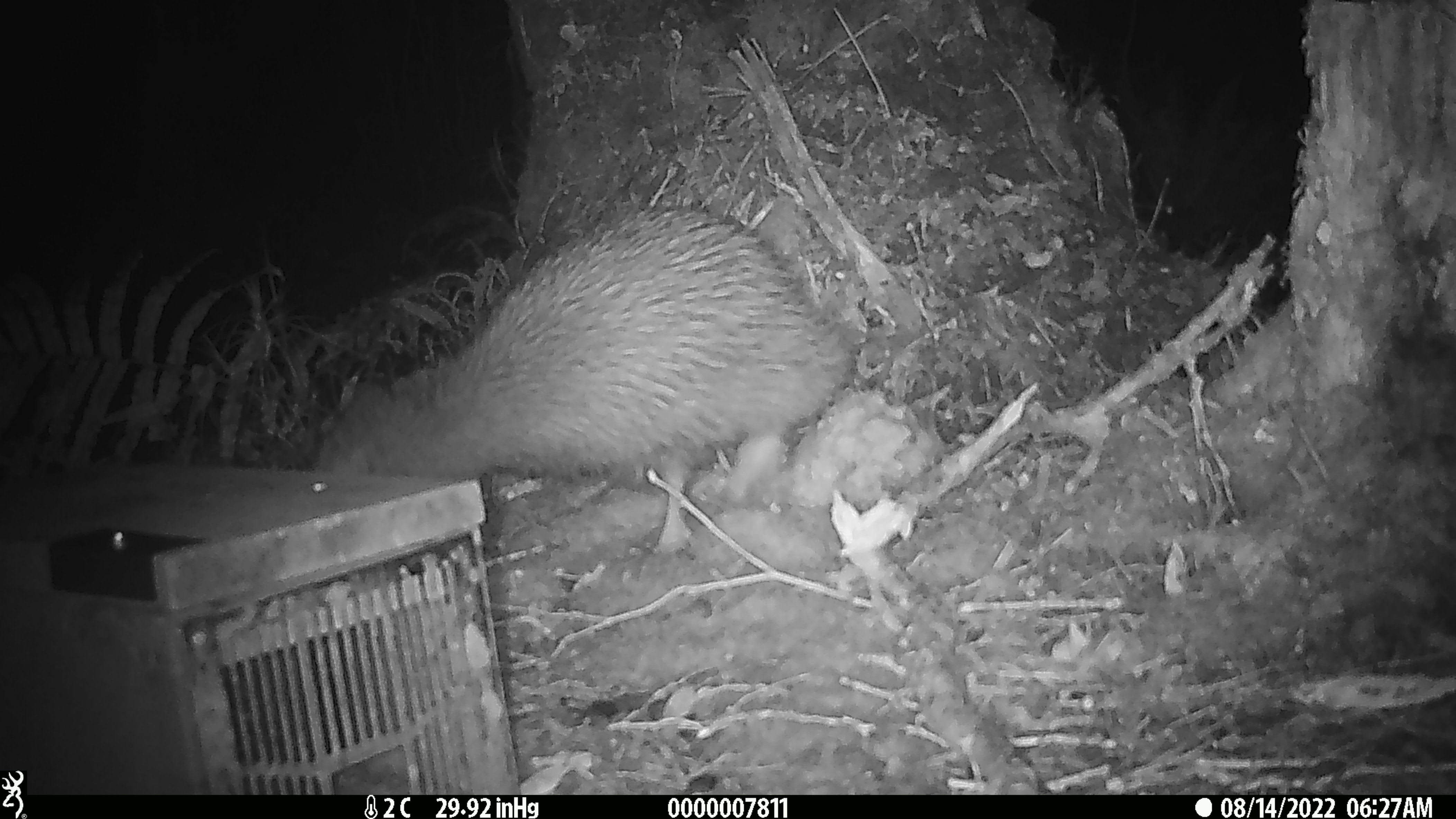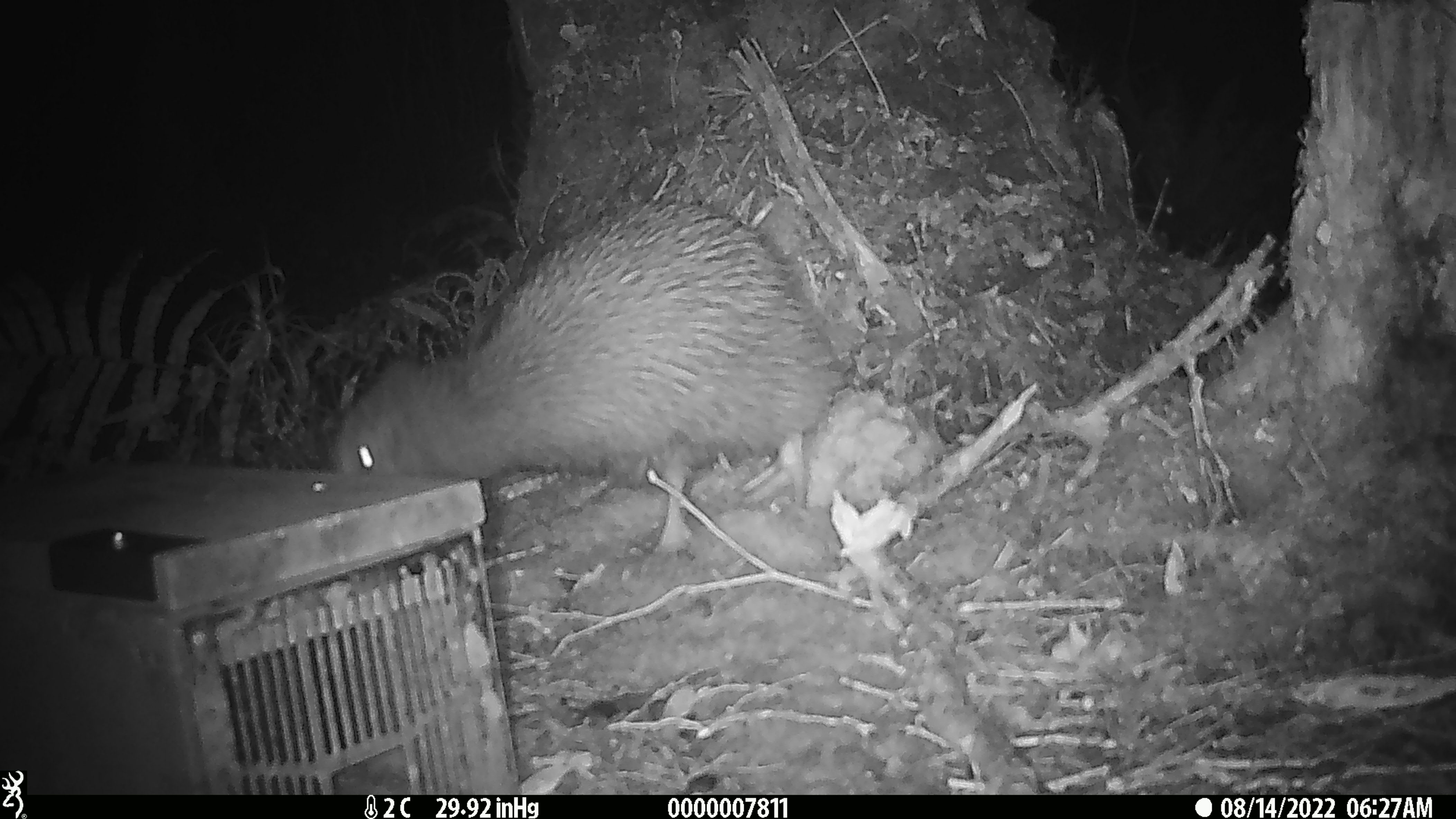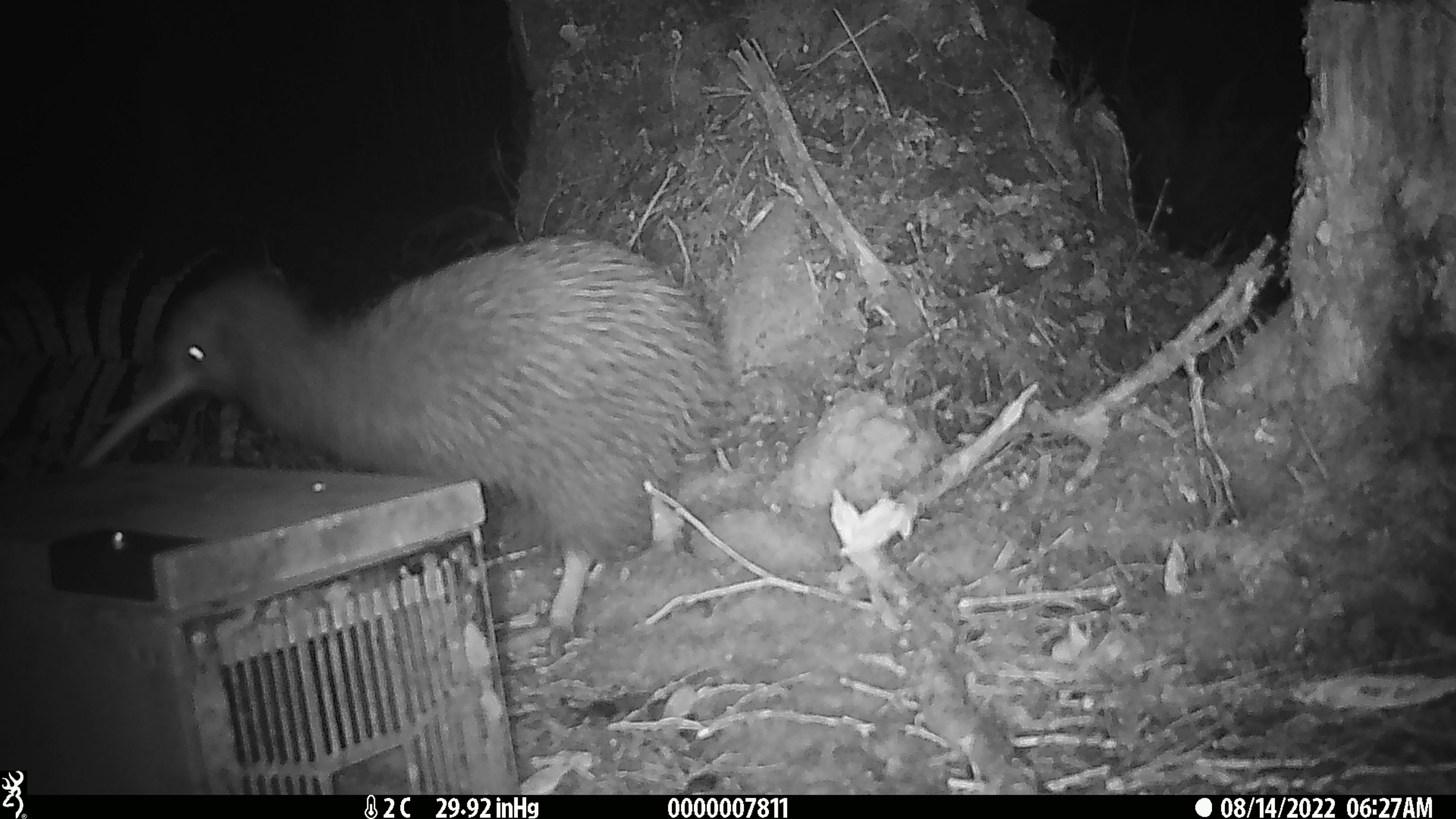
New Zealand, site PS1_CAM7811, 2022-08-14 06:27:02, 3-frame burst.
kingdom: Animalia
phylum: Chordata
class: Aves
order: Apterygiformes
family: Apterygidae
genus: Apteryx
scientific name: Apteryx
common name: kiwi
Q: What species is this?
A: Kiwi (Apteryx).